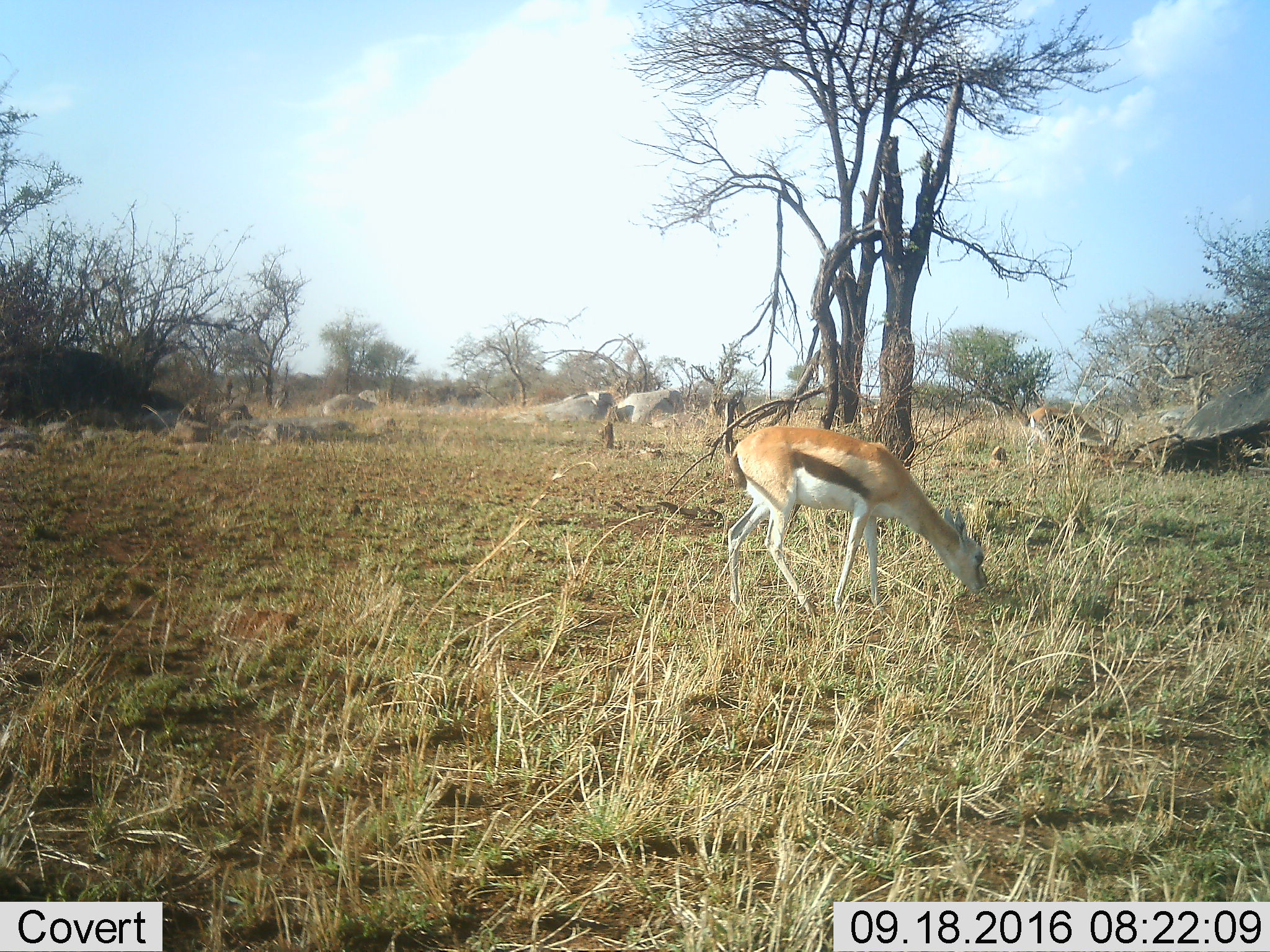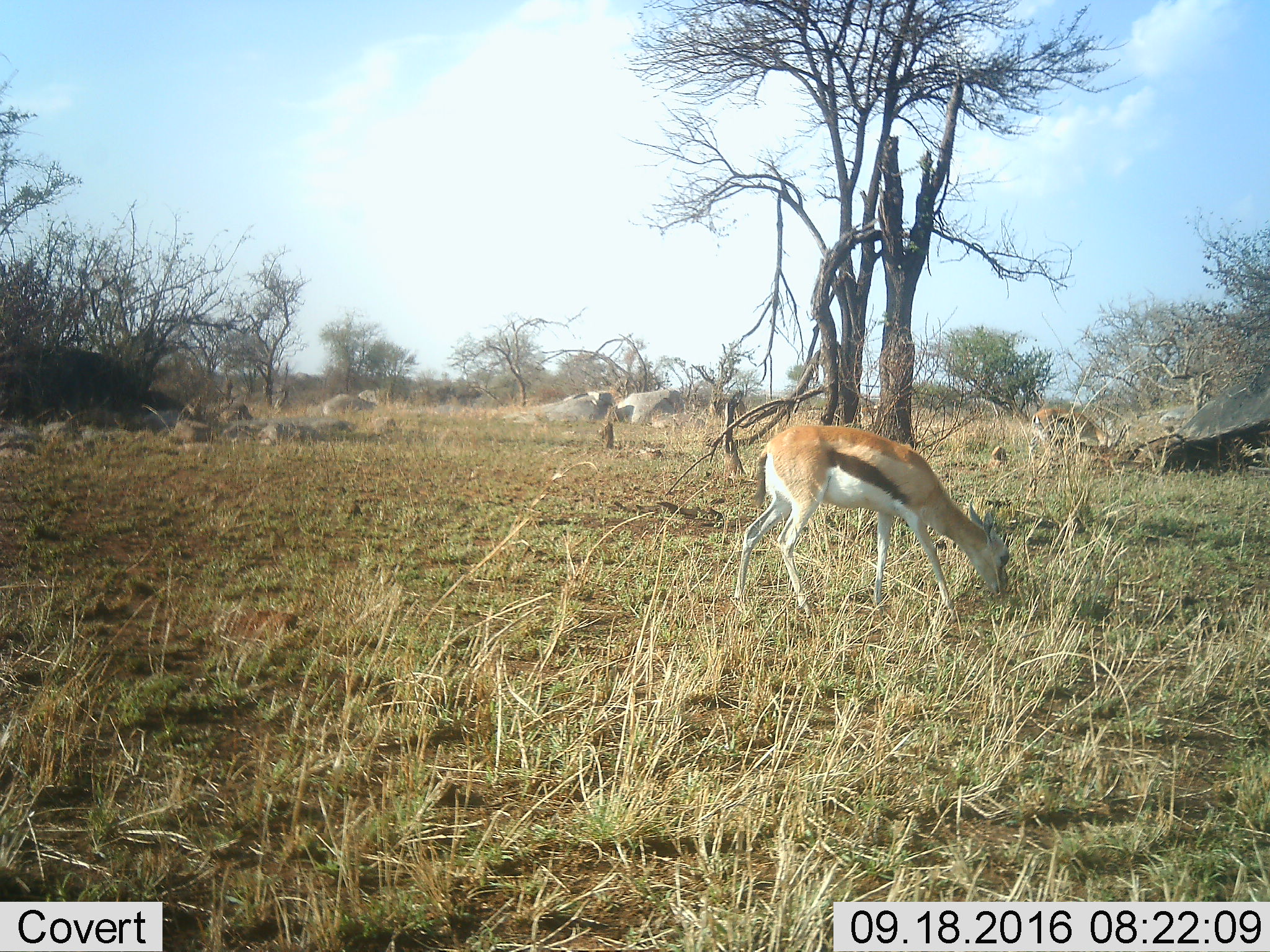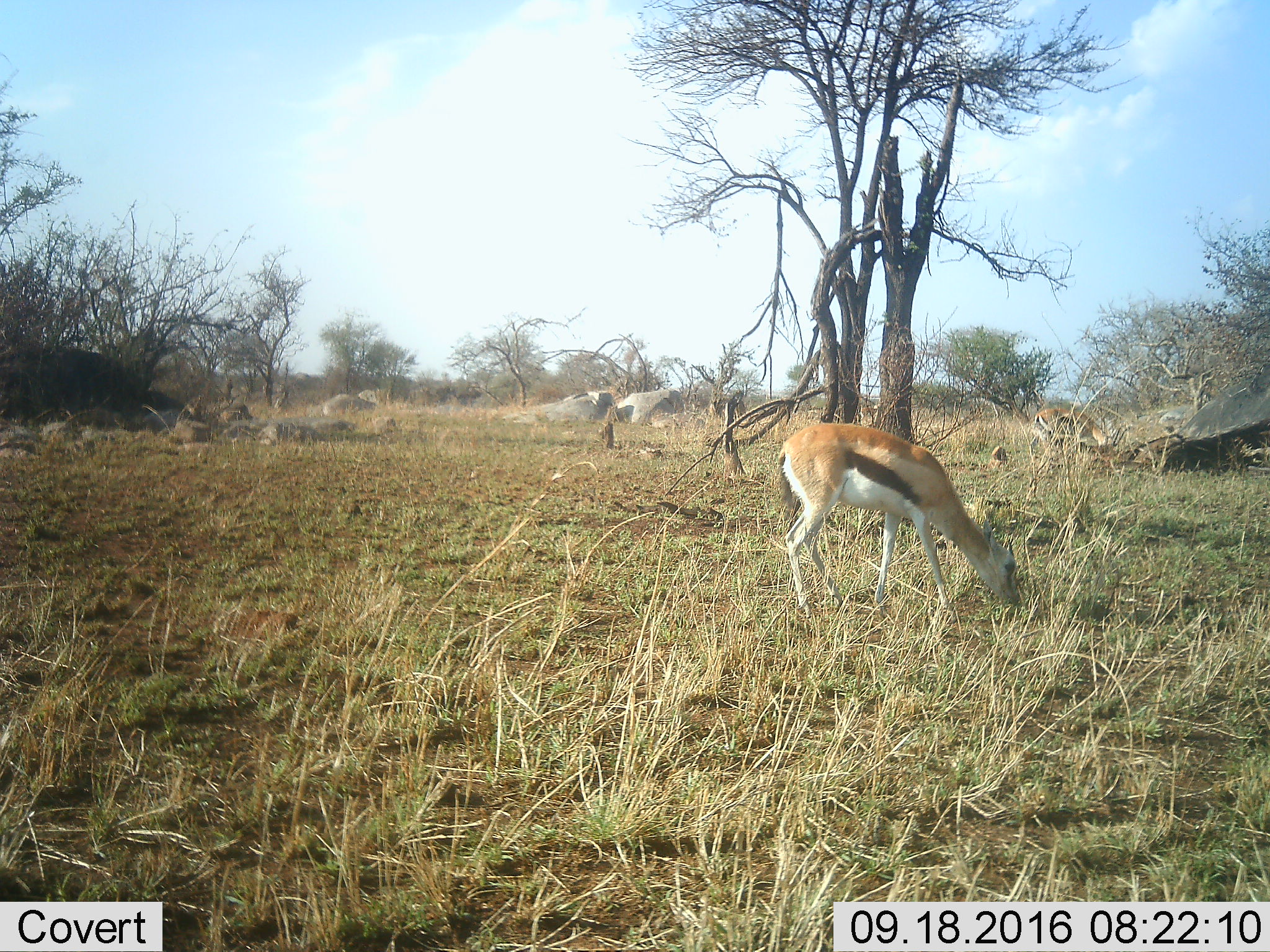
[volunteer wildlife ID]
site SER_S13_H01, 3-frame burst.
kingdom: Animalia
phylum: Chordata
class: Mammalia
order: Artiodactyla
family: Bovidae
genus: Eudorcas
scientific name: Eudorcas thomsonii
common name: thomson's gazelle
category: gazellethomsons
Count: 2.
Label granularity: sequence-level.